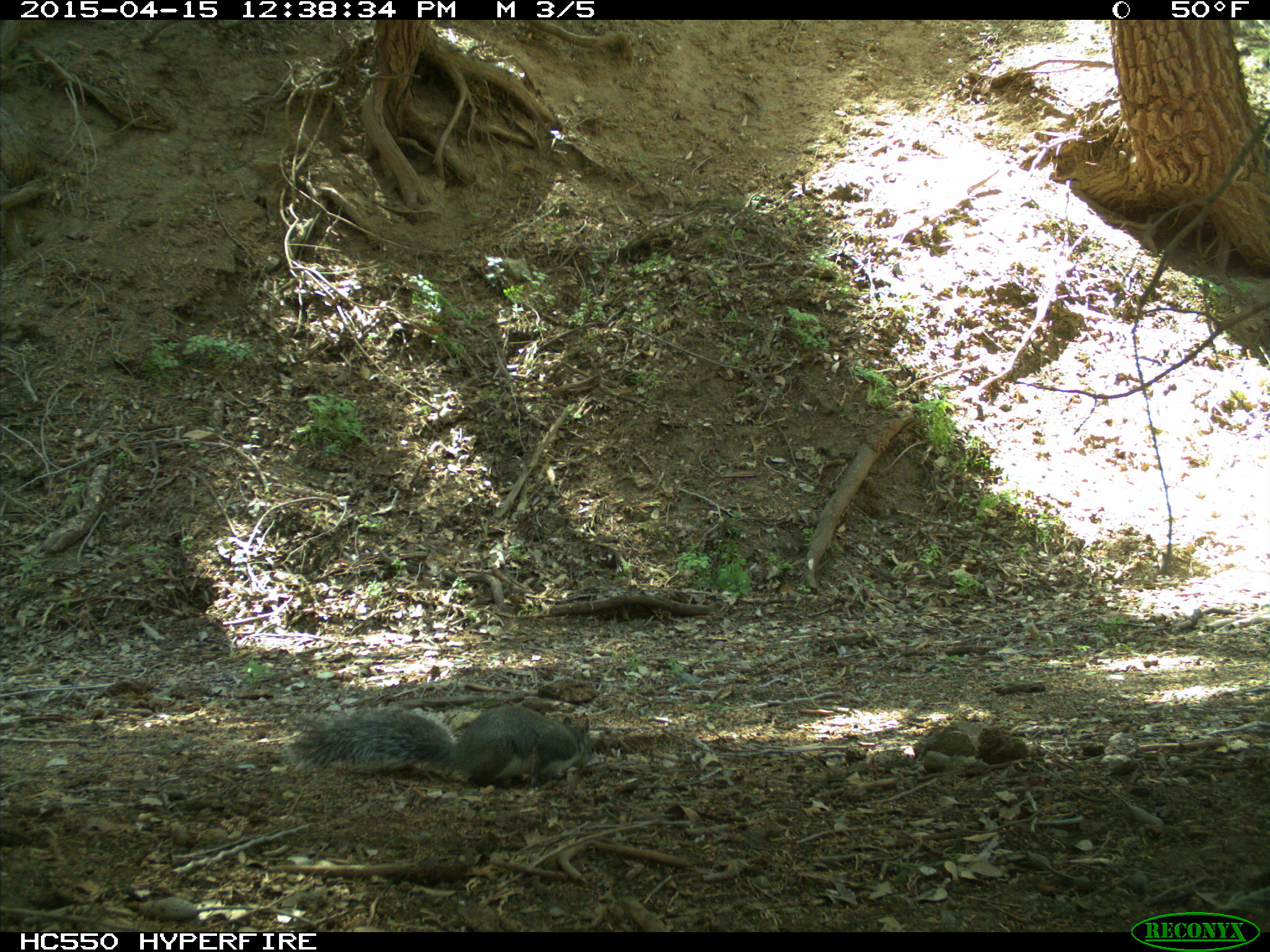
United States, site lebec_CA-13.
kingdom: Animalia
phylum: Chordata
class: Mammalia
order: Rodentia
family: Sciuridae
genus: Sciurus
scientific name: Sciurus carolinensis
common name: eastern gray squirrel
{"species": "Sciurus carolinensis (eastern gray squirrel)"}